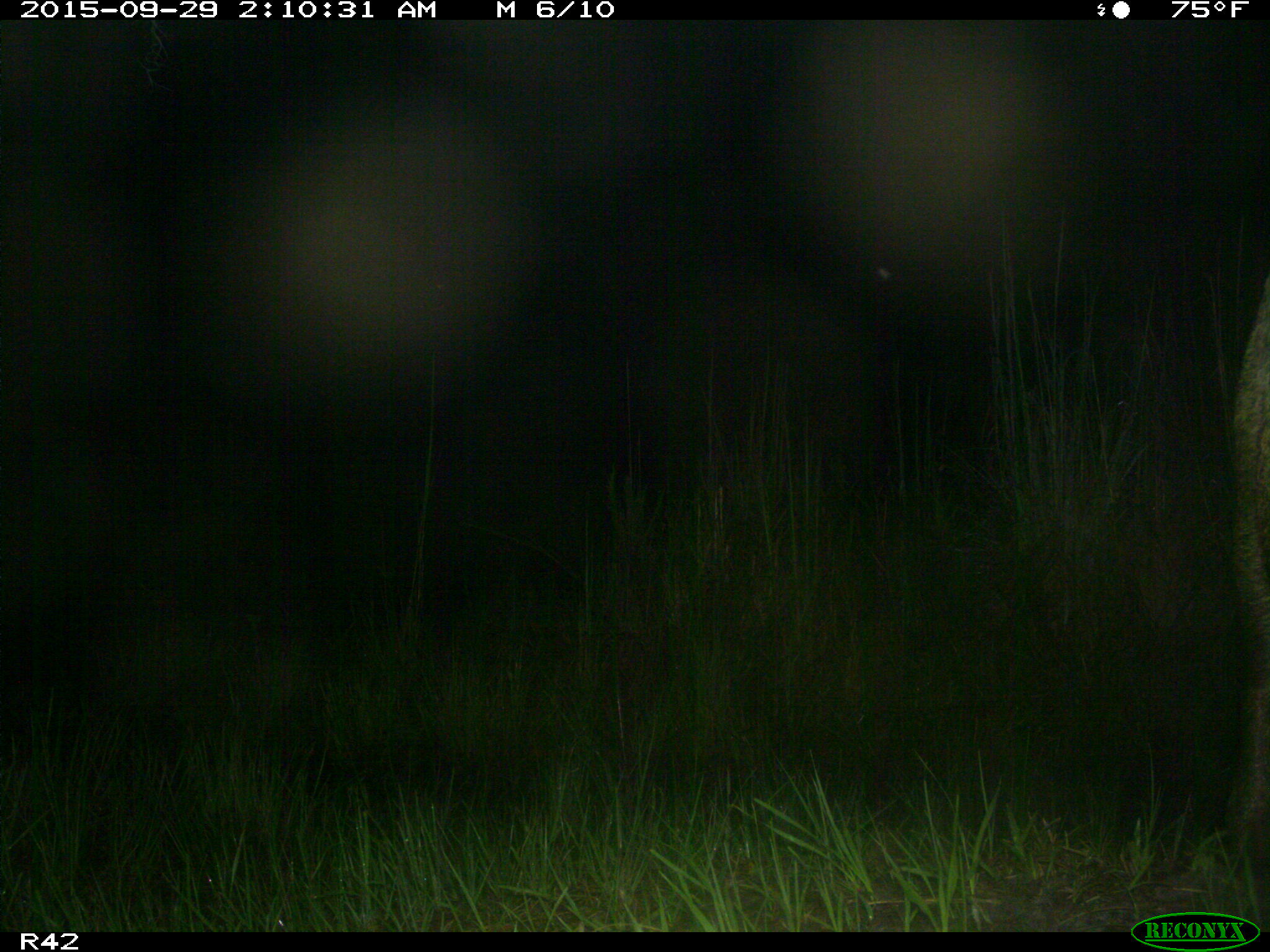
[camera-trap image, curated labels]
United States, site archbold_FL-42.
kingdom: Animalia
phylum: Chordata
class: Mammalia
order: Artiodactyla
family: Suidae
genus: Sus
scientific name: Sus scrofa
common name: wild boar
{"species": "Sus scrofa (wild boar)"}